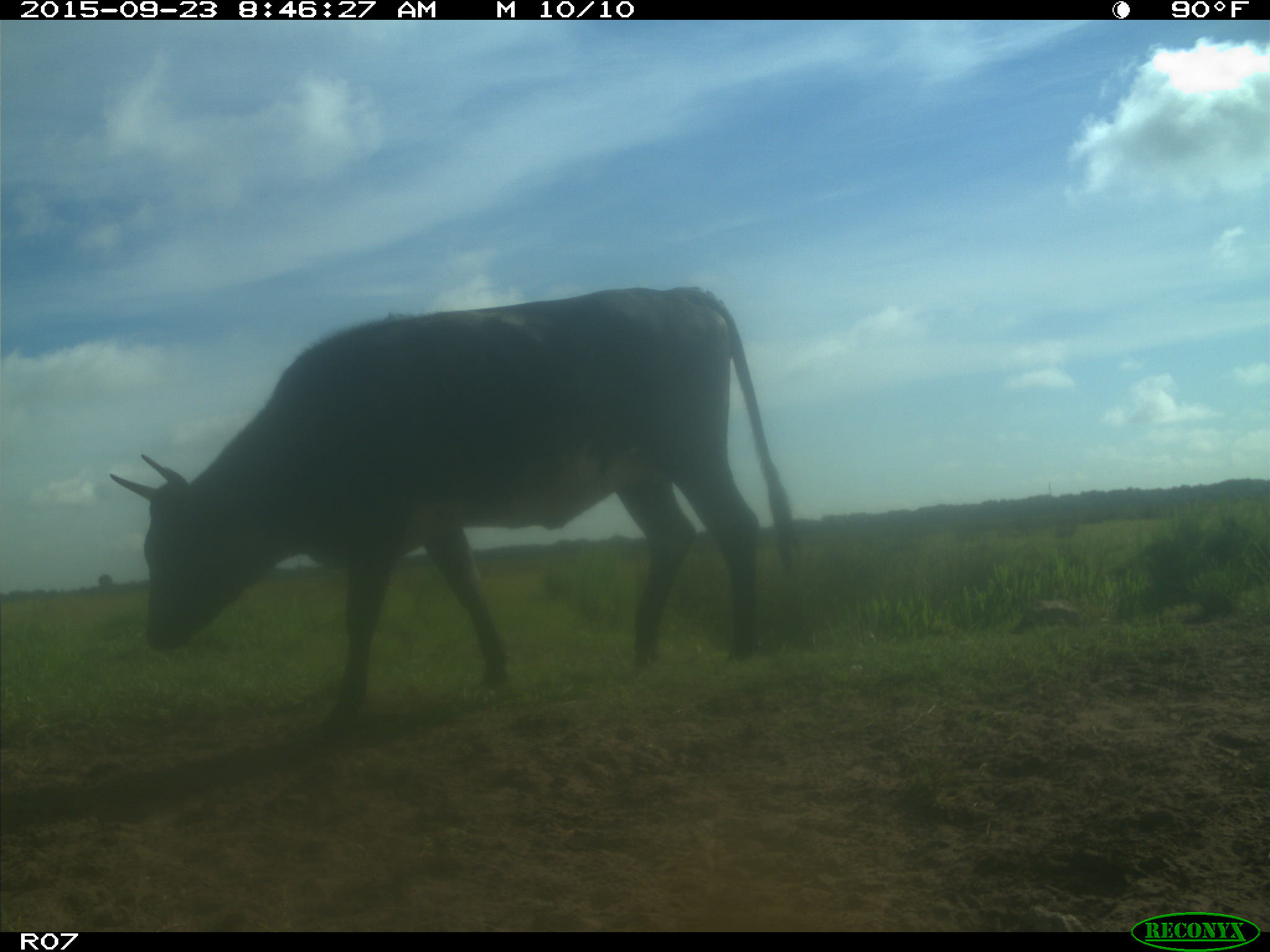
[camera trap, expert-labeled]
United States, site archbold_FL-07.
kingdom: Animalia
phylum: Chordata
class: Mammalia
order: Artiodactyla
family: Bovidae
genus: Bos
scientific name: Bos taurus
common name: domestic cow